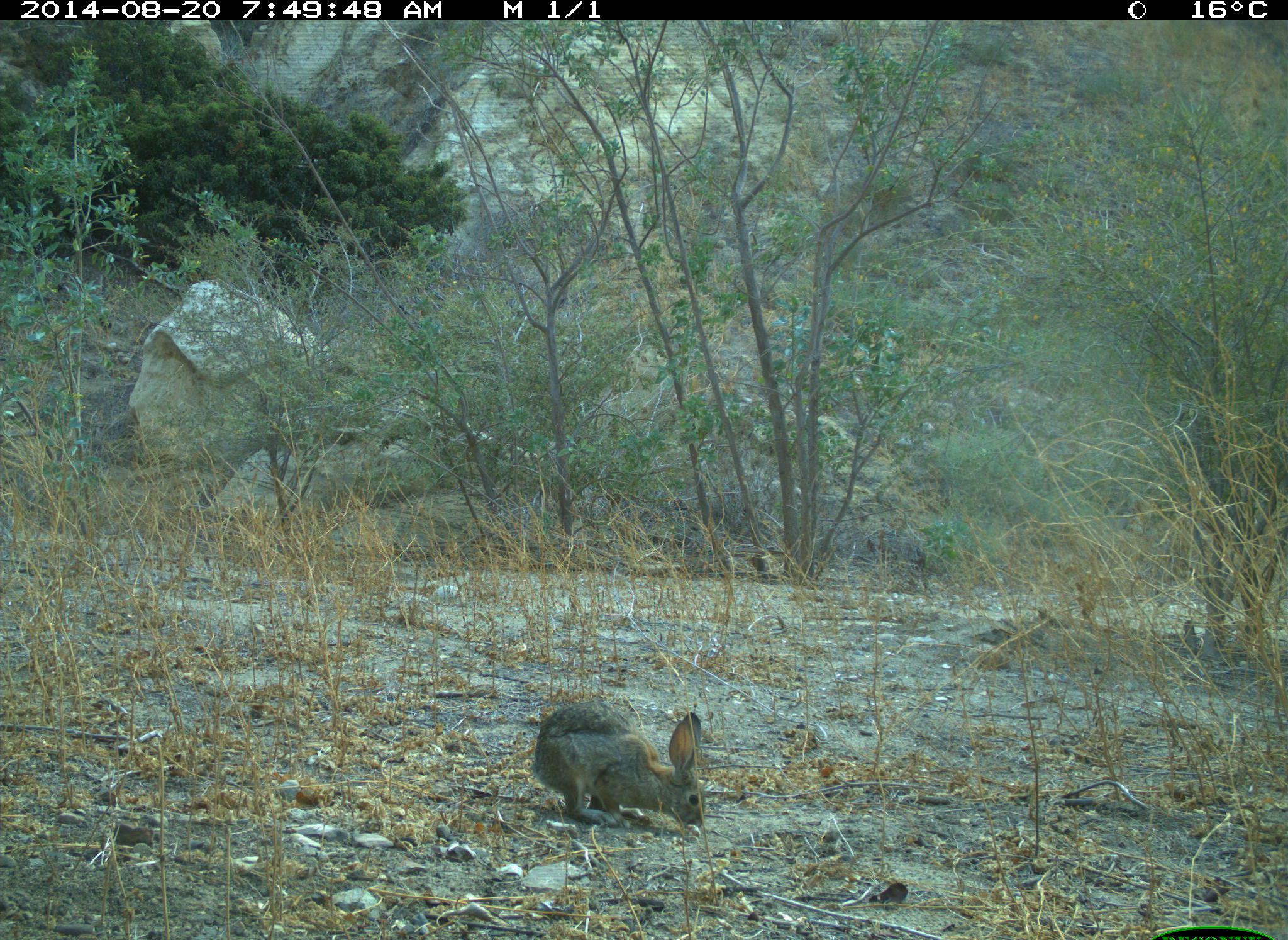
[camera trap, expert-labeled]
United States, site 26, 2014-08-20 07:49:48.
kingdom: Animalia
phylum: Chordata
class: Mammalia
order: Lagomorpha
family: Leporidae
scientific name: Leporidae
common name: rabbits and hares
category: rabbit